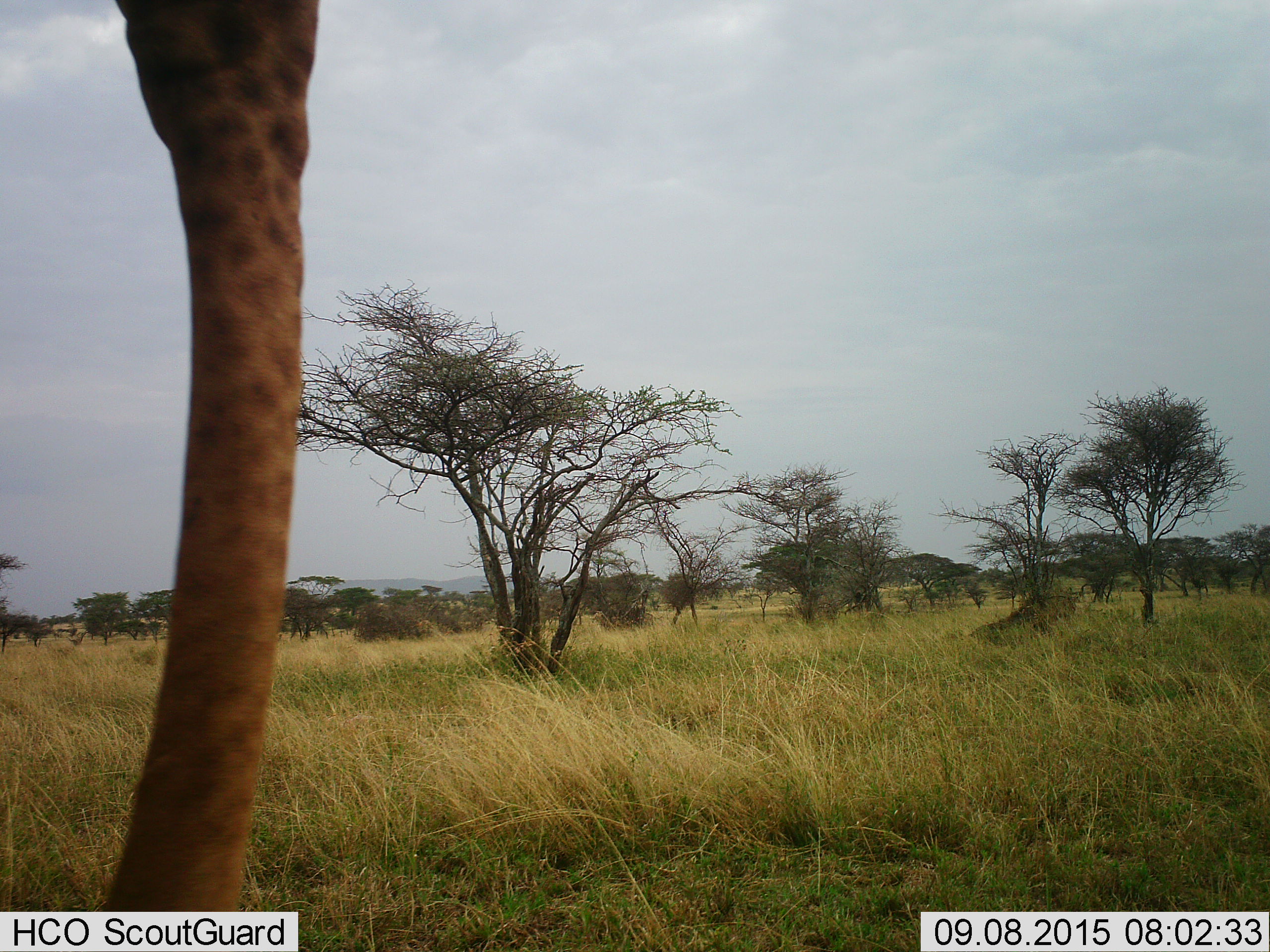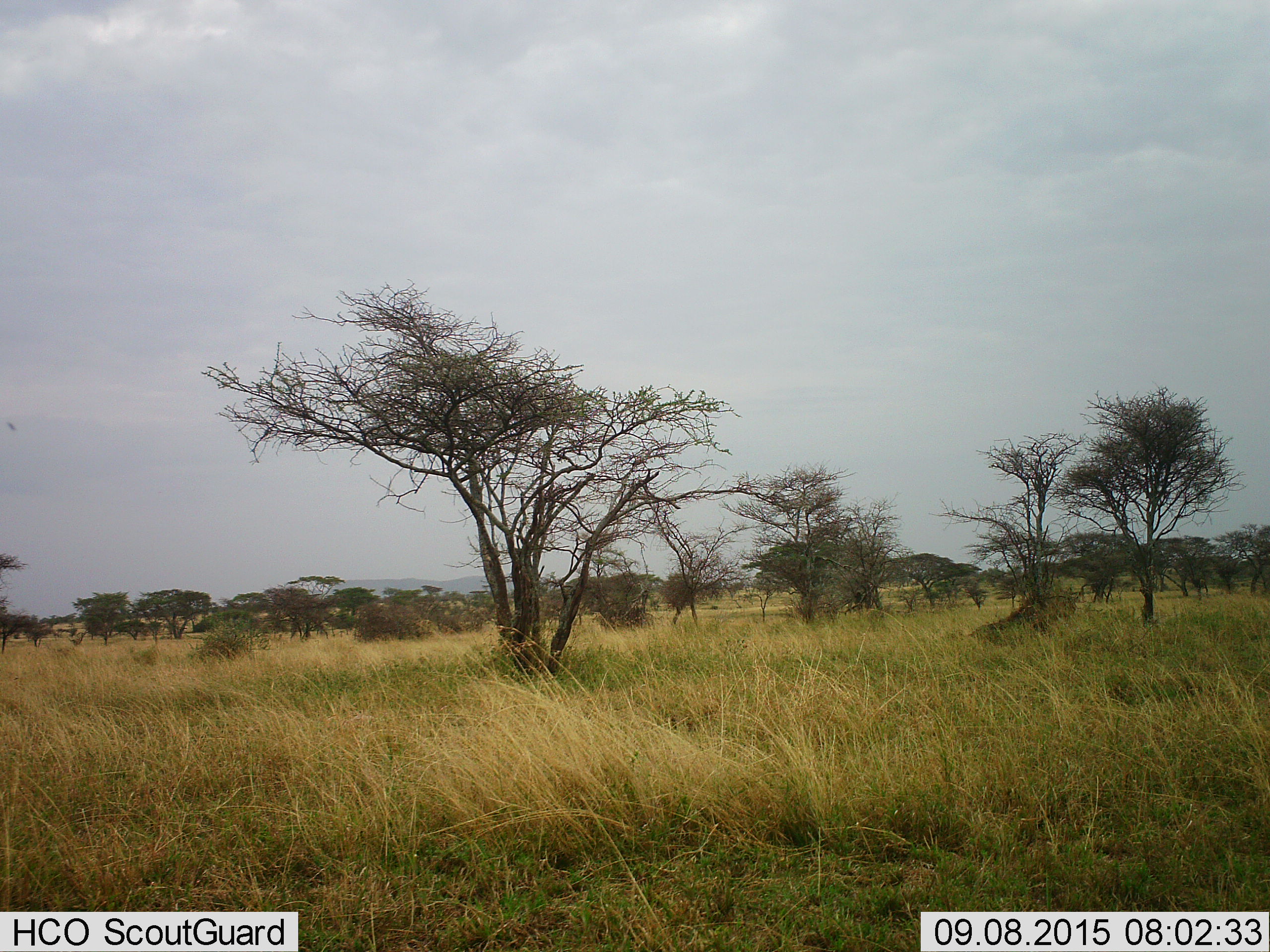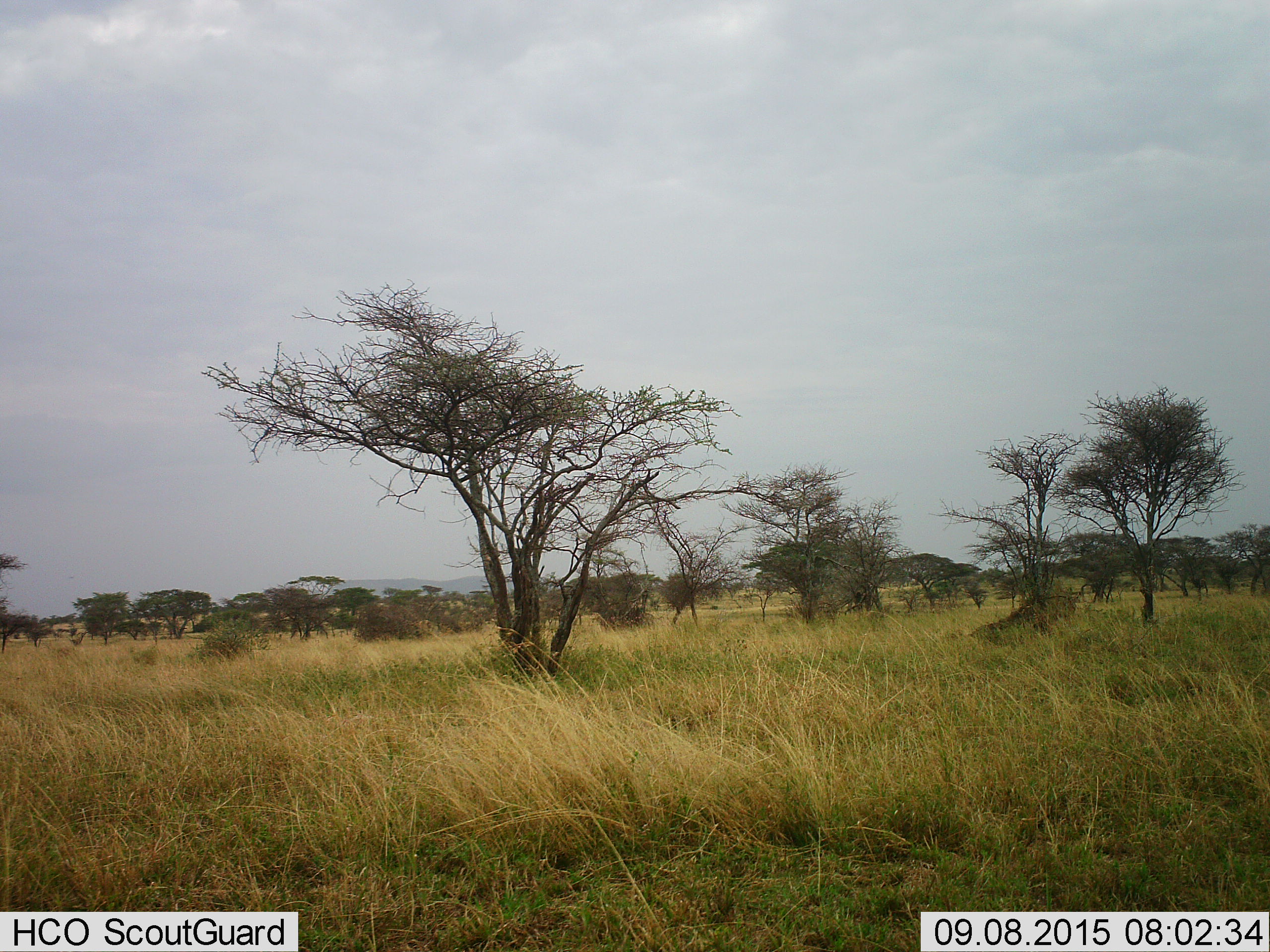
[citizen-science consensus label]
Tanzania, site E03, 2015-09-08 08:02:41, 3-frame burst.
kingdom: Animalia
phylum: Chordata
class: Mammalia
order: Artiodactyla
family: Giraffidae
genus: Giraffa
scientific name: Giraffa camelopardalis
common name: giraffe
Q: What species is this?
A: Giraffe (Giraffa camelopardalis).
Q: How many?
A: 1.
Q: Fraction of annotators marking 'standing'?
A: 44%.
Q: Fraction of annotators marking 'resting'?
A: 0%.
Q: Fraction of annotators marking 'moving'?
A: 56%.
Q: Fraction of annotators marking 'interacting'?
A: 0%.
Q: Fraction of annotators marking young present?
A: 0%.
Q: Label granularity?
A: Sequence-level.